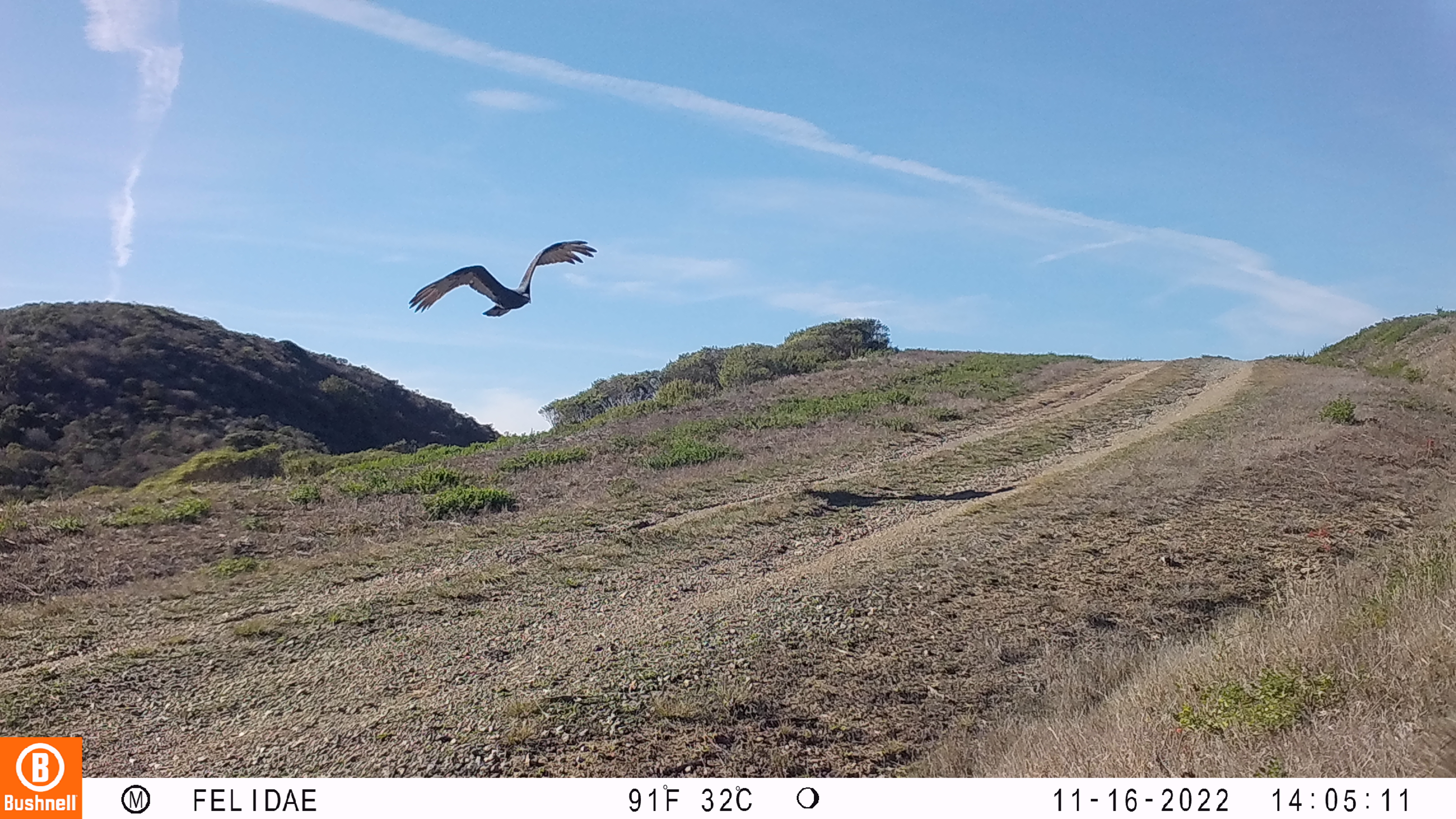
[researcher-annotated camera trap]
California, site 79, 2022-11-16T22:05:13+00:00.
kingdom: Animalia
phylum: Chordata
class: Aves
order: Cathartiformes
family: Cathartidae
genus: Cathartes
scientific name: Cathartes aura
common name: turkey vulture